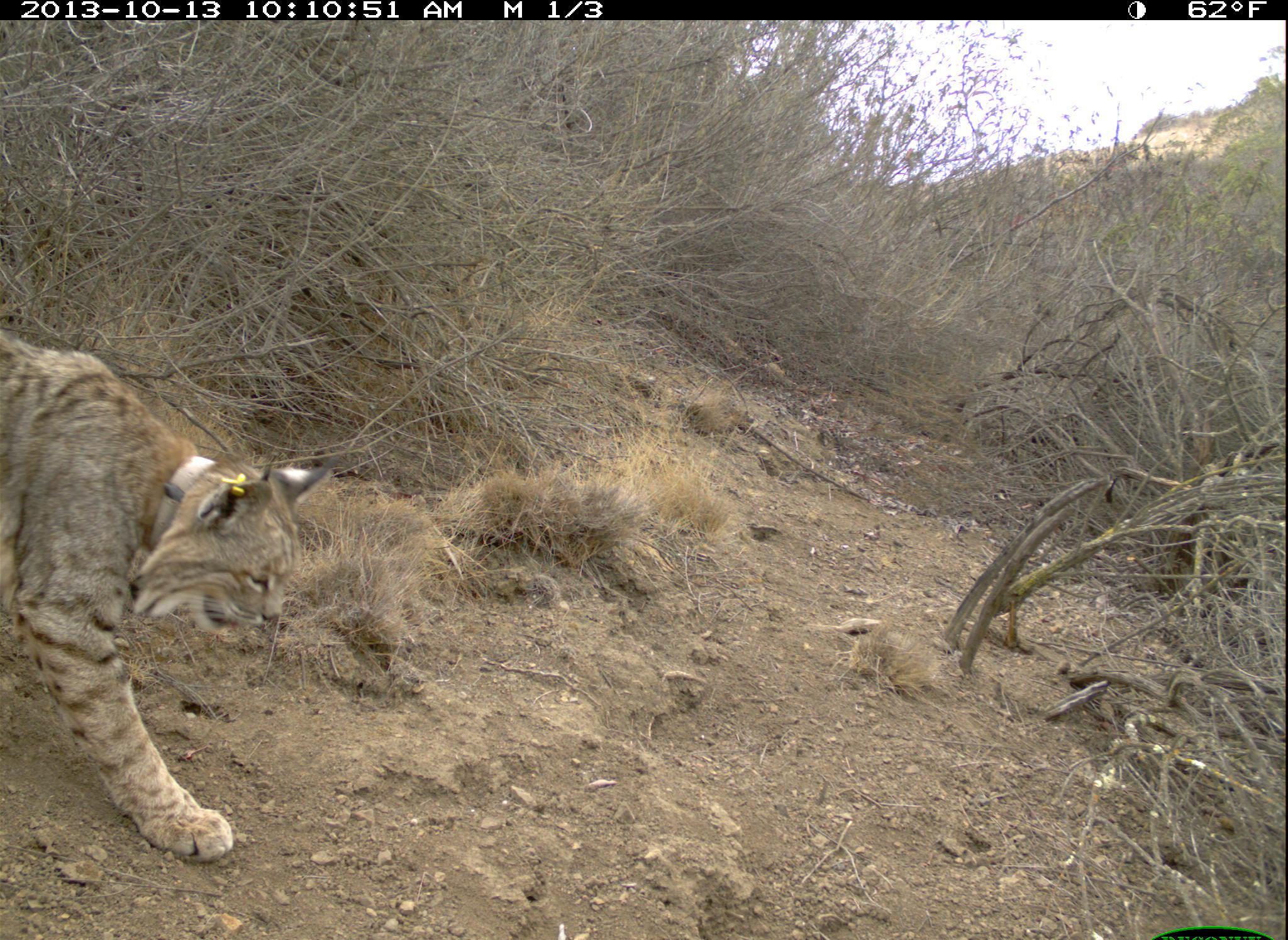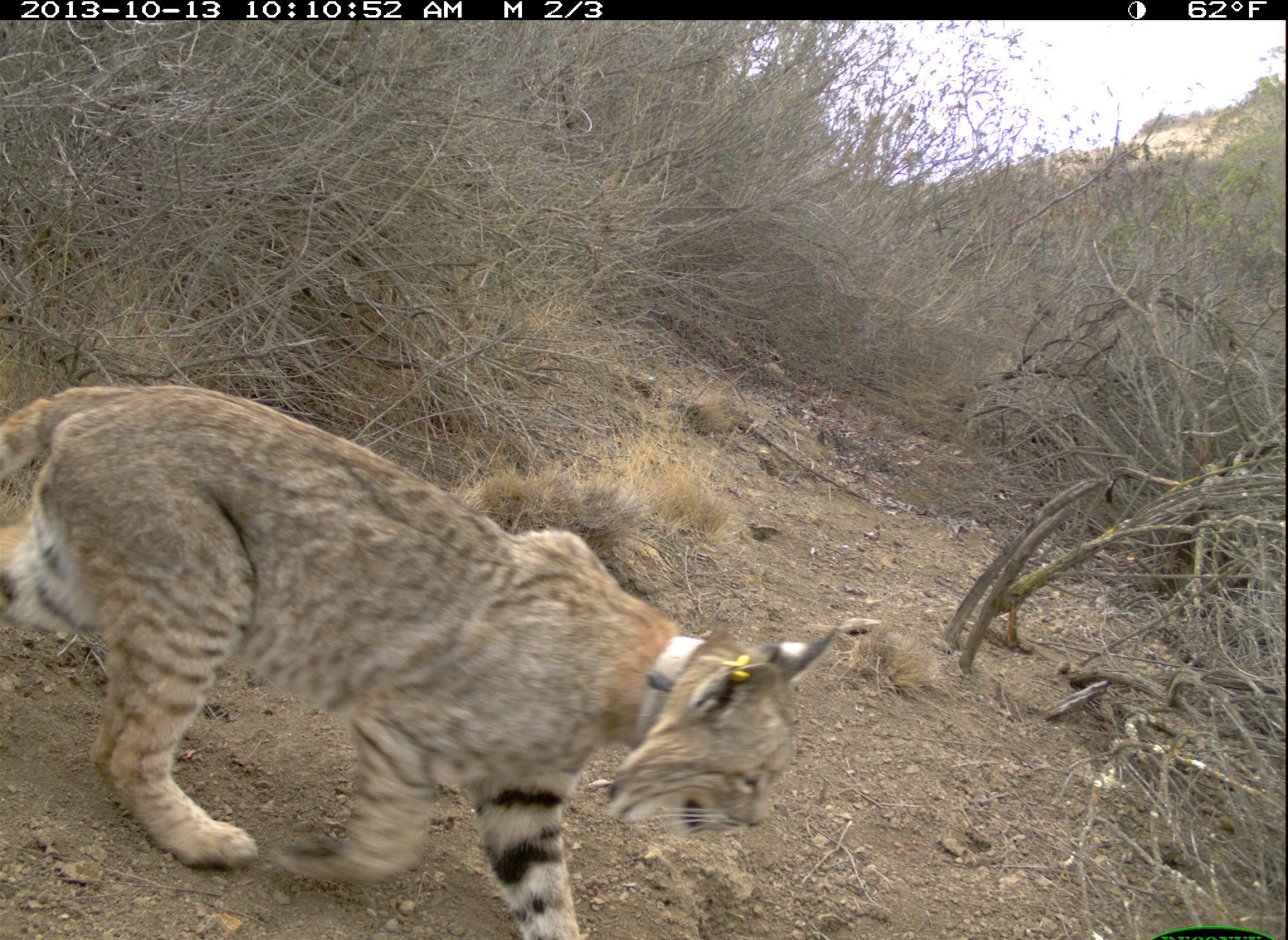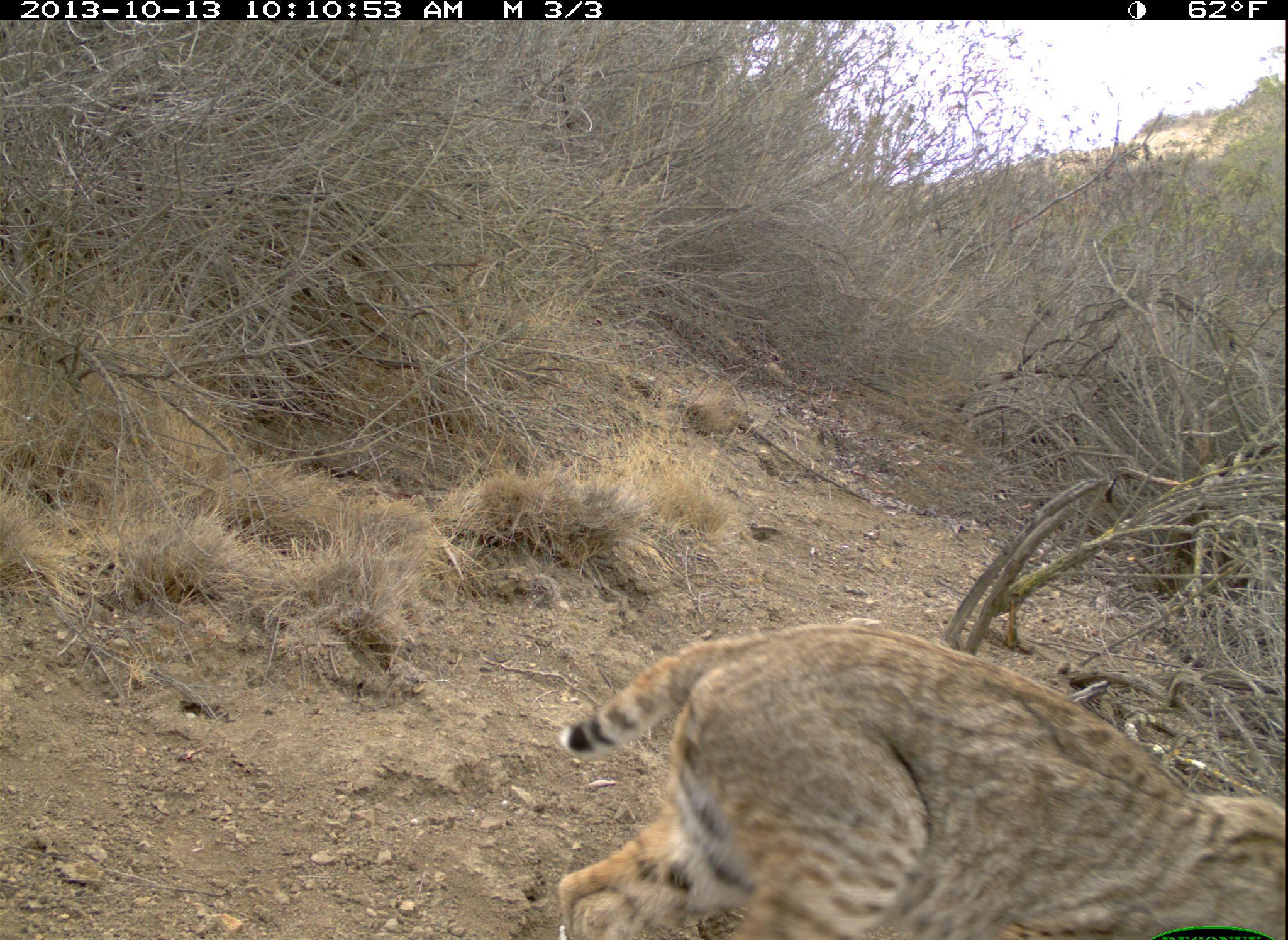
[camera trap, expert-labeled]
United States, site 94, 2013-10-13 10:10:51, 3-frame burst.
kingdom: Animalia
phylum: Chordata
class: Mammalia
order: Carnivora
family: Felidae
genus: Lynx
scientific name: Lynx rufus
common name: bobcat